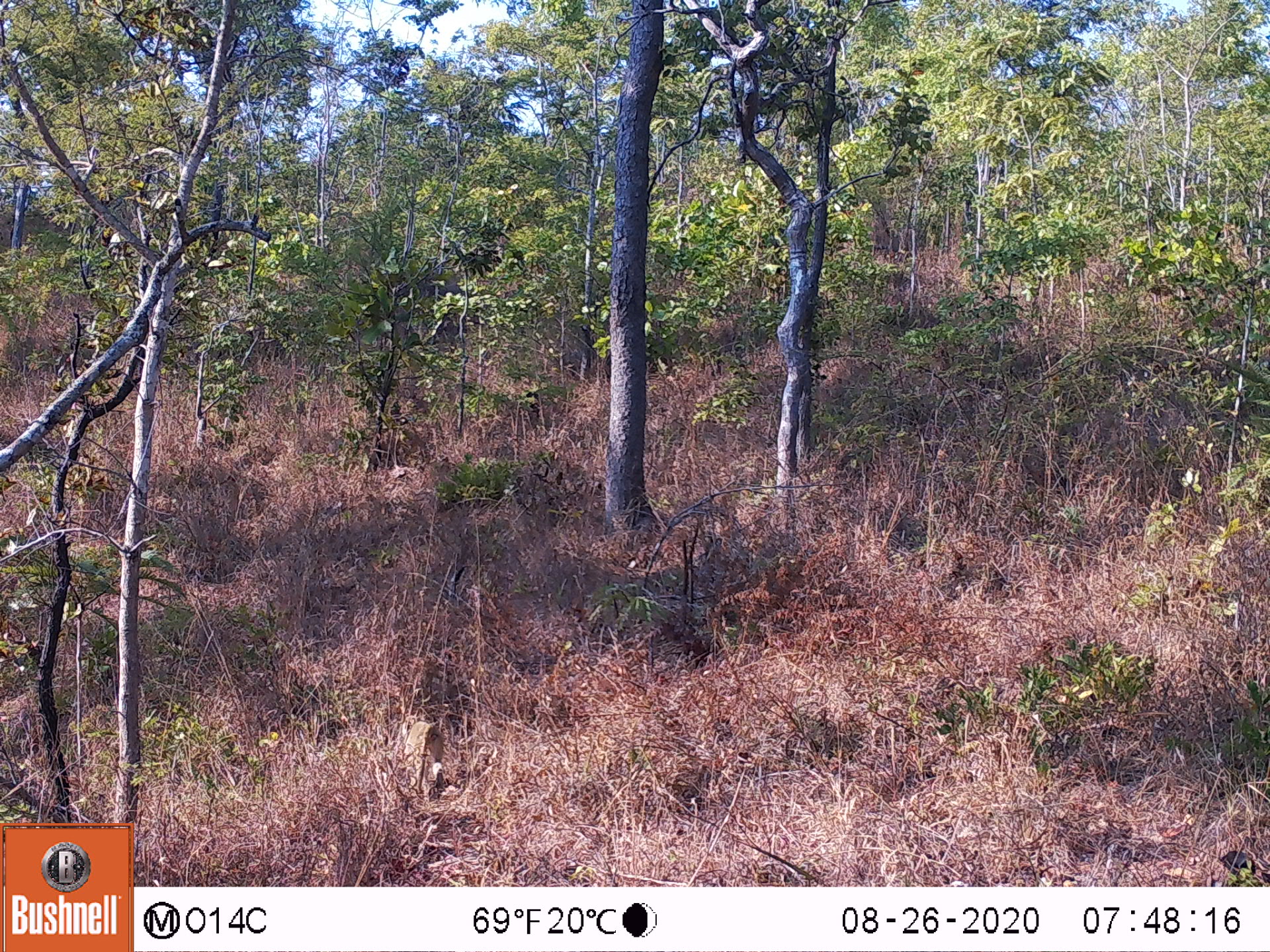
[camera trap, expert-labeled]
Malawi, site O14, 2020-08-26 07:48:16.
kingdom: Animalia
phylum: Chordata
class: Mammalia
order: Primates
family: Cercopithecidae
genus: Papio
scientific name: Papio cynocephalus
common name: yellow baboon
Yellow baboon (Papio cynocephalus), count 1.